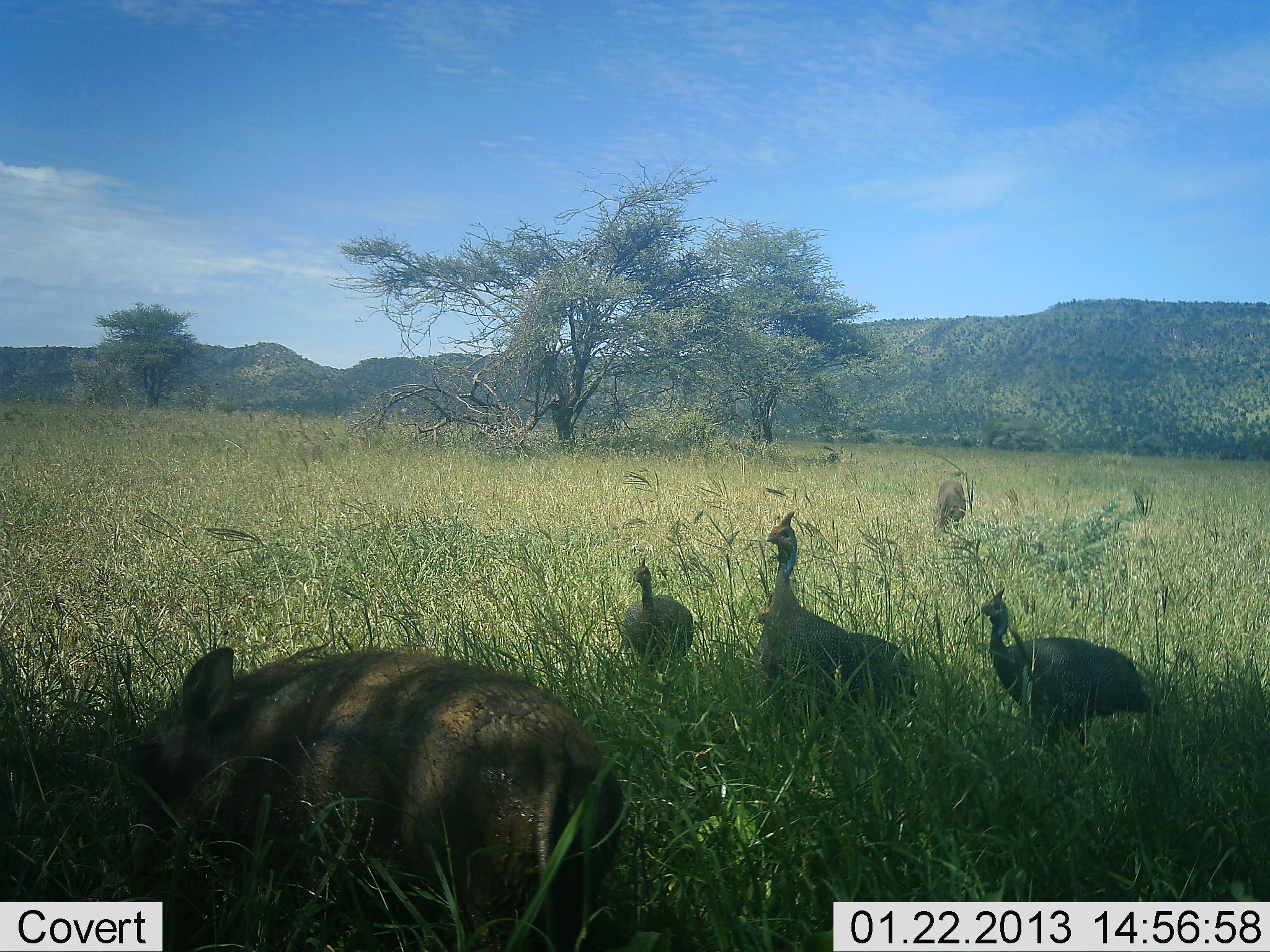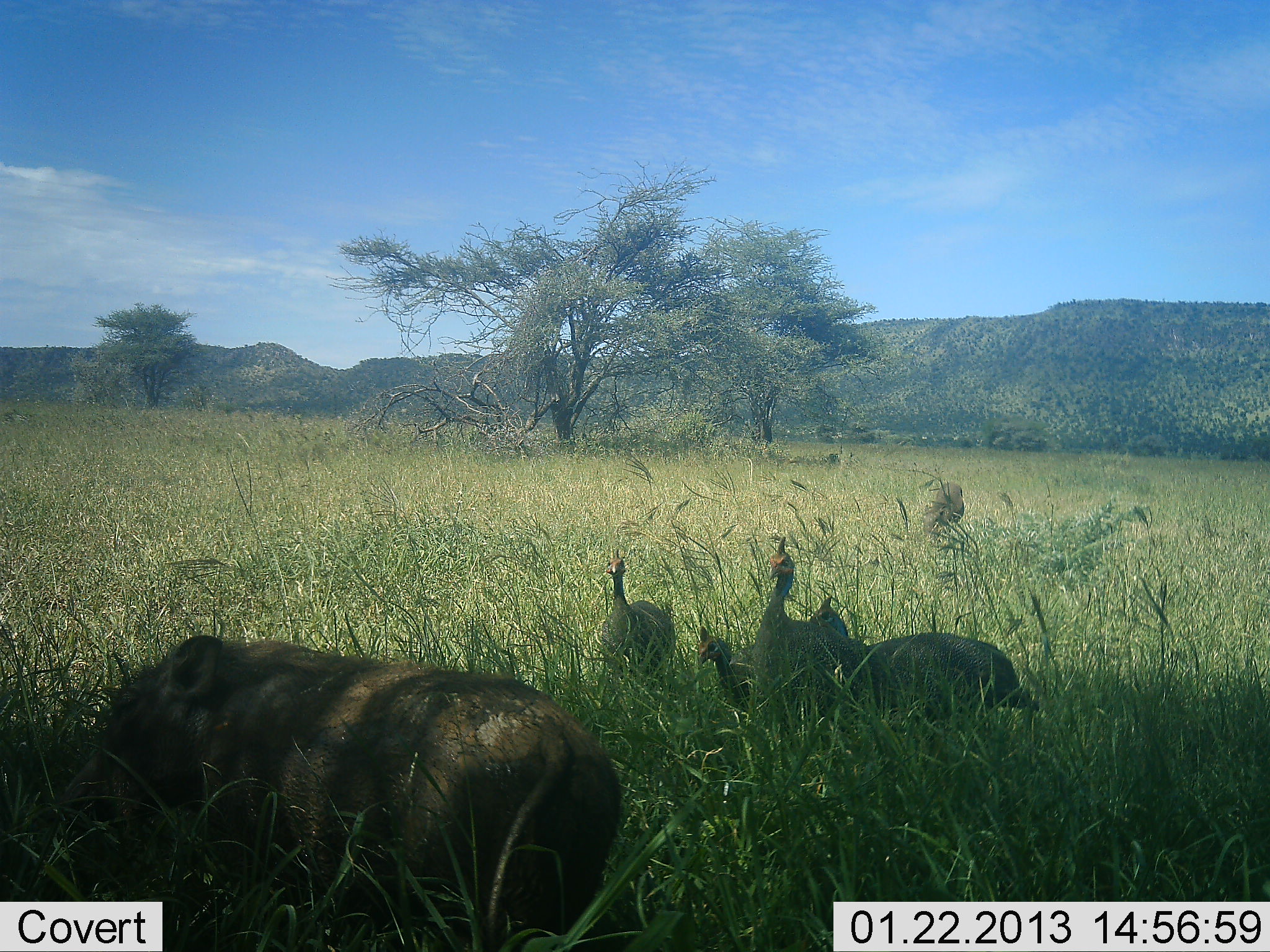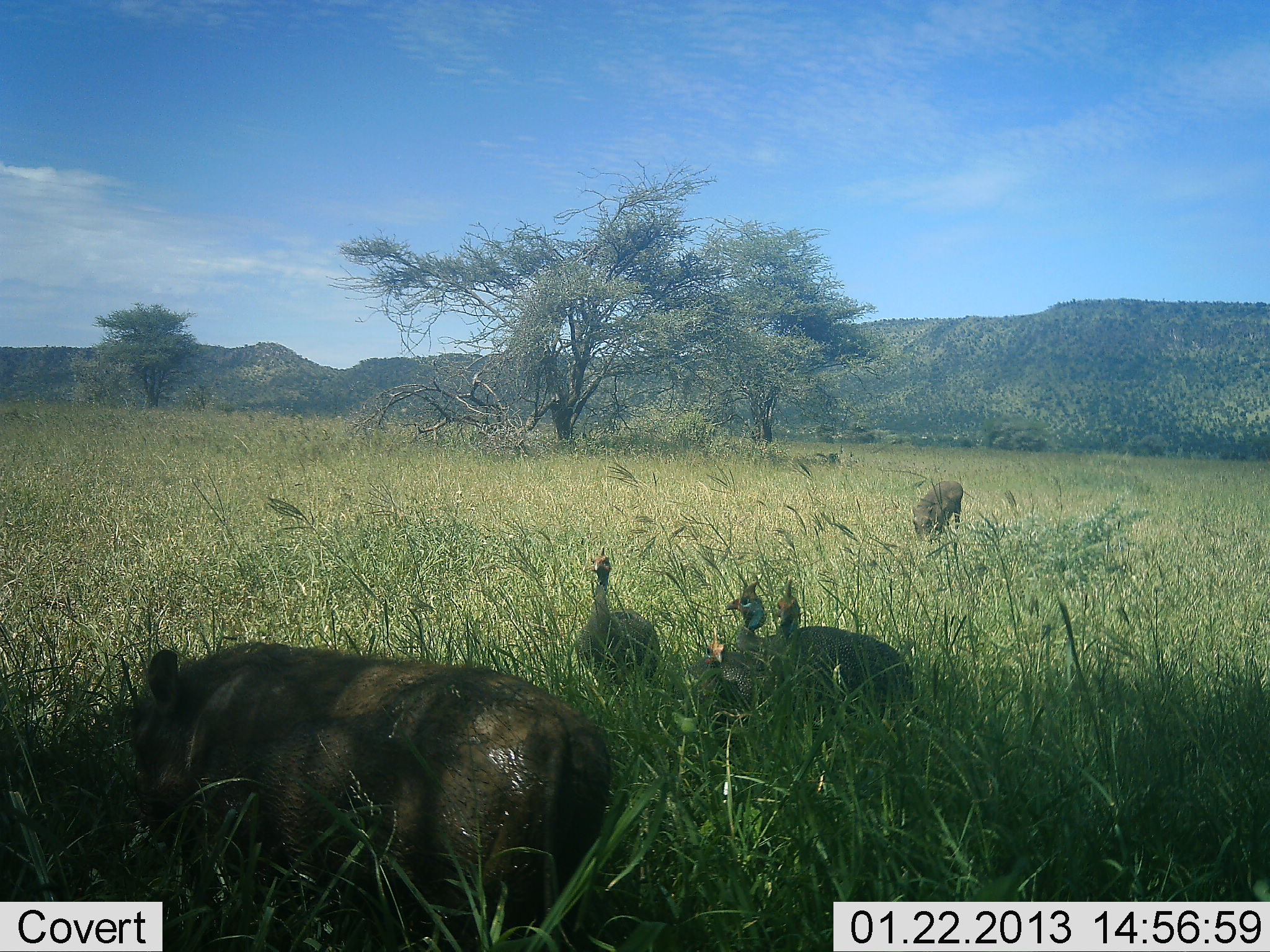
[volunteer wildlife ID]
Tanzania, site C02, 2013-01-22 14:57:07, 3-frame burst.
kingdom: Animalia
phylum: Chordata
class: Aves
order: Galliformes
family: Numididae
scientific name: Numididae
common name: guinea fowl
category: guineafowl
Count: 4.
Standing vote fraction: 45%.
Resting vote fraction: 5%.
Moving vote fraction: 52%.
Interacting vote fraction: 2%.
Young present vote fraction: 2%.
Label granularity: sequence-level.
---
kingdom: Animalia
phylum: Chordata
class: Mammalia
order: Artiodactyla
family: Suidae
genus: Phacochoerus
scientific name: Phacochoerus africanus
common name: warthog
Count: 1.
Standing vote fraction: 32%.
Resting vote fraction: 2%.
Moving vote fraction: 29%.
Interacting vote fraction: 0%.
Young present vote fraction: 0%.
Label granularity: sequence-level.